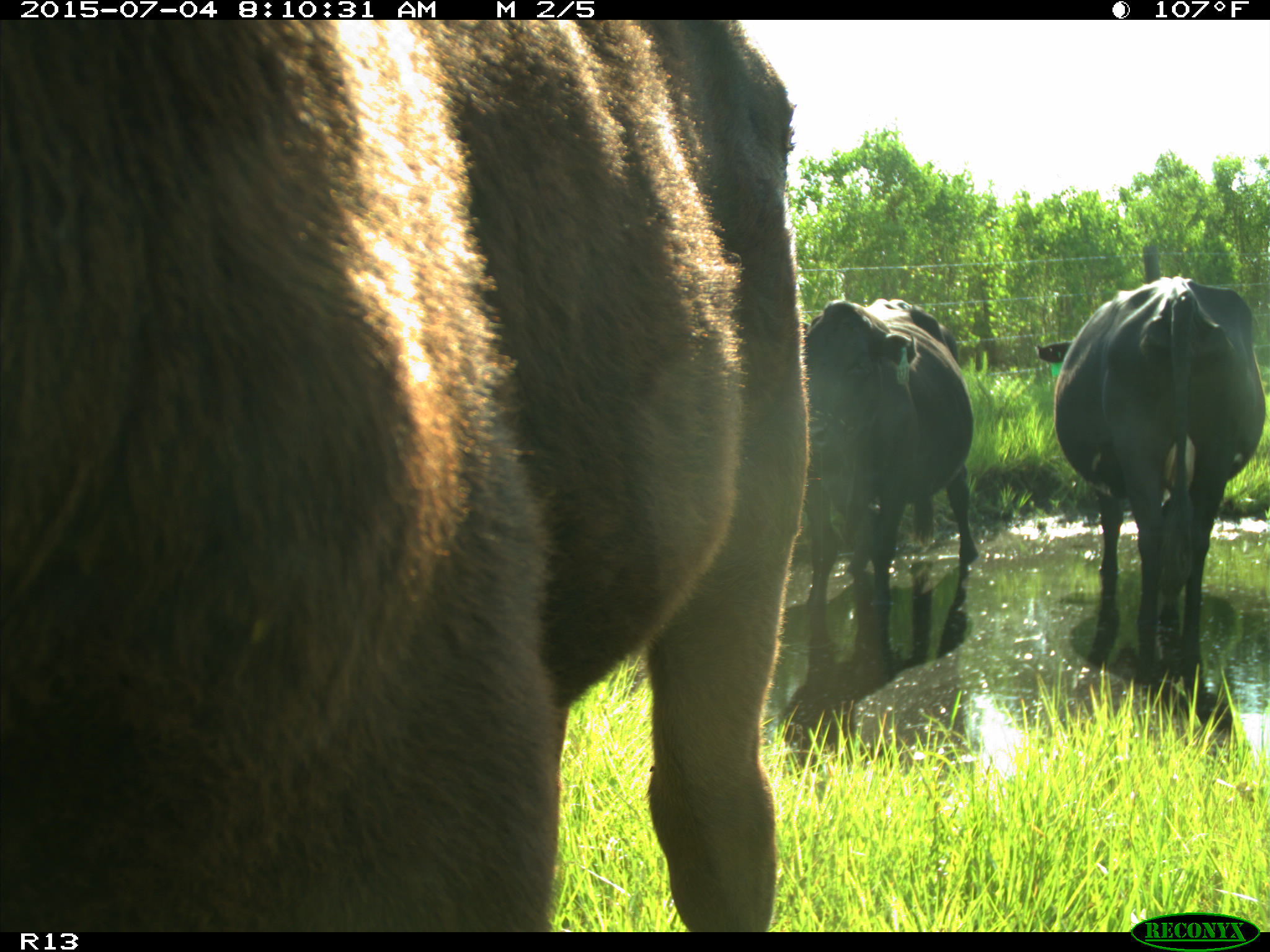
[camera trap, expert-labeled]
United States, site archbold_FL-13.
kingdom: Animalia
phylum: Chordata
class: Mammalia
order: Artiodactyla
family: Bovidae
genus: Bos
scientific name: Bos taurus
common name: domestic cow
Bos taurus (domestic cow).